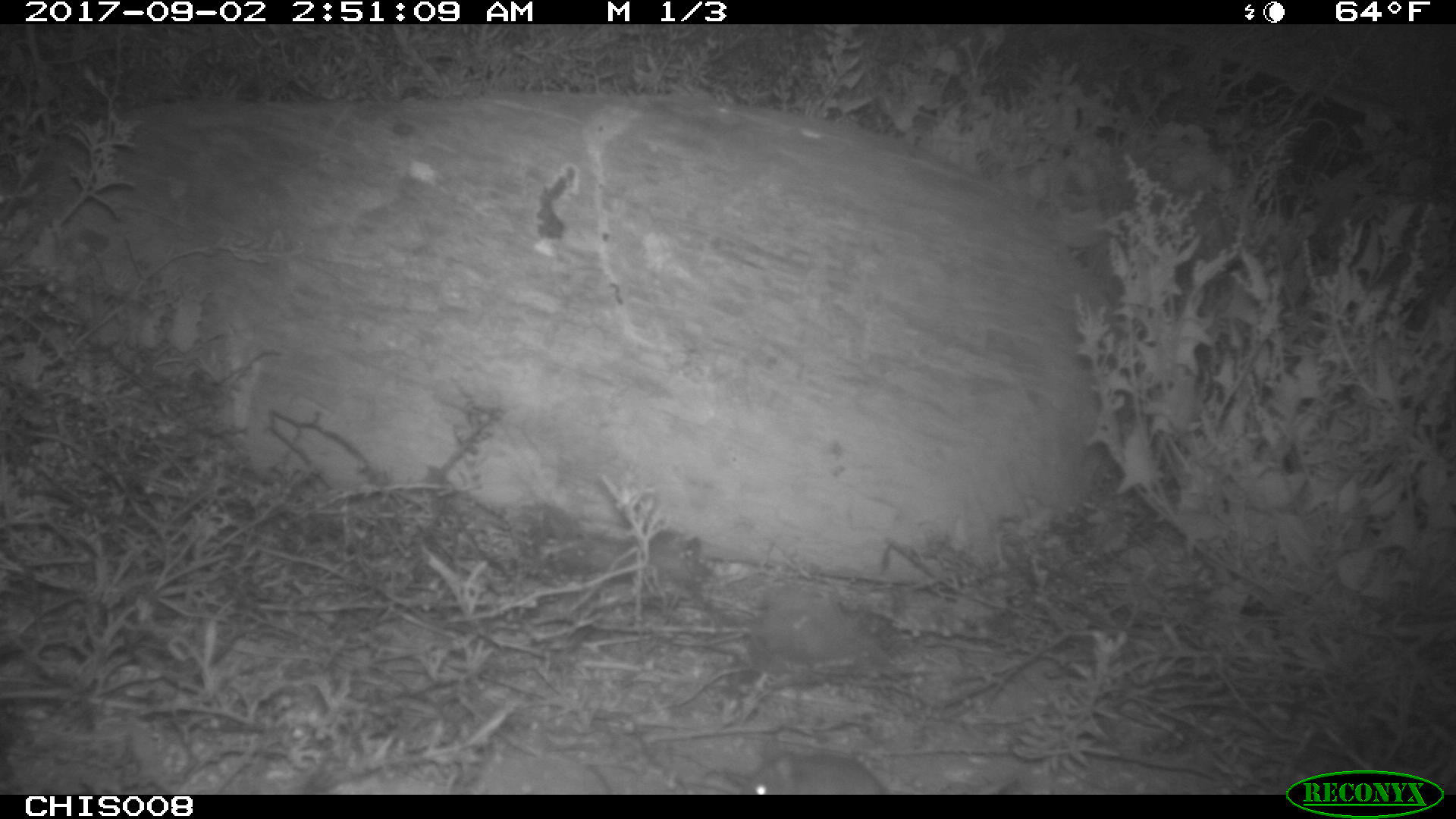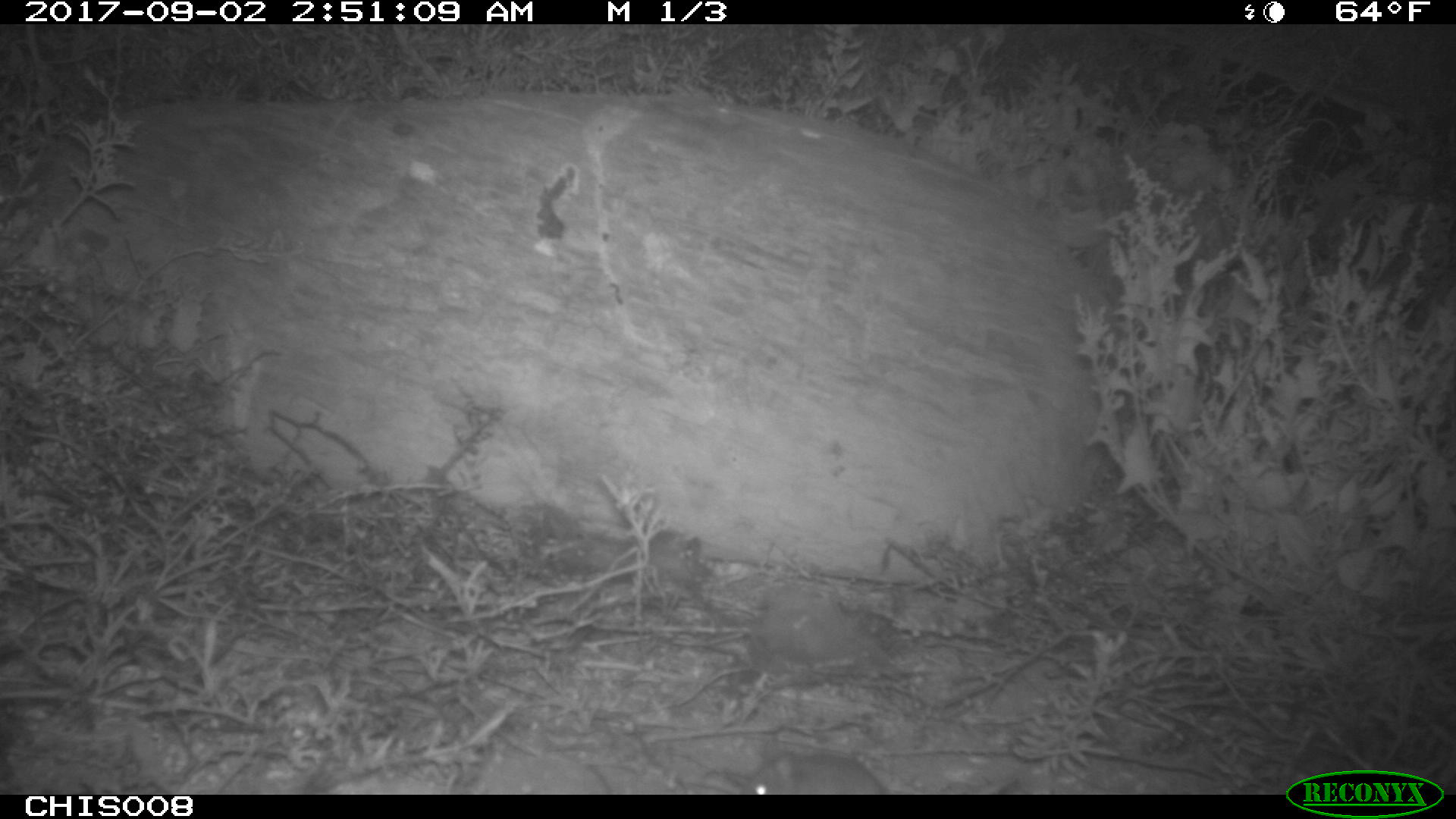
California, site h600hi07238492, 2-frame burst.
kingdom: Animalia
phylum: Chordata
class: Mammalia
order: Rodentia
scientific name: Rodentia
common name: rodent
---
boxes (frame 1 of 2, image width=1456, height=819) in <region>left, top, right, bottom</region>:
rodent: <region>745, 743, 886, 795</region>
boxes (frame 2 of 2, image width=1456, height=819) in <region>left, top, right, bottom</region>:
rodent: <region>736, 752, 890, 794</region>